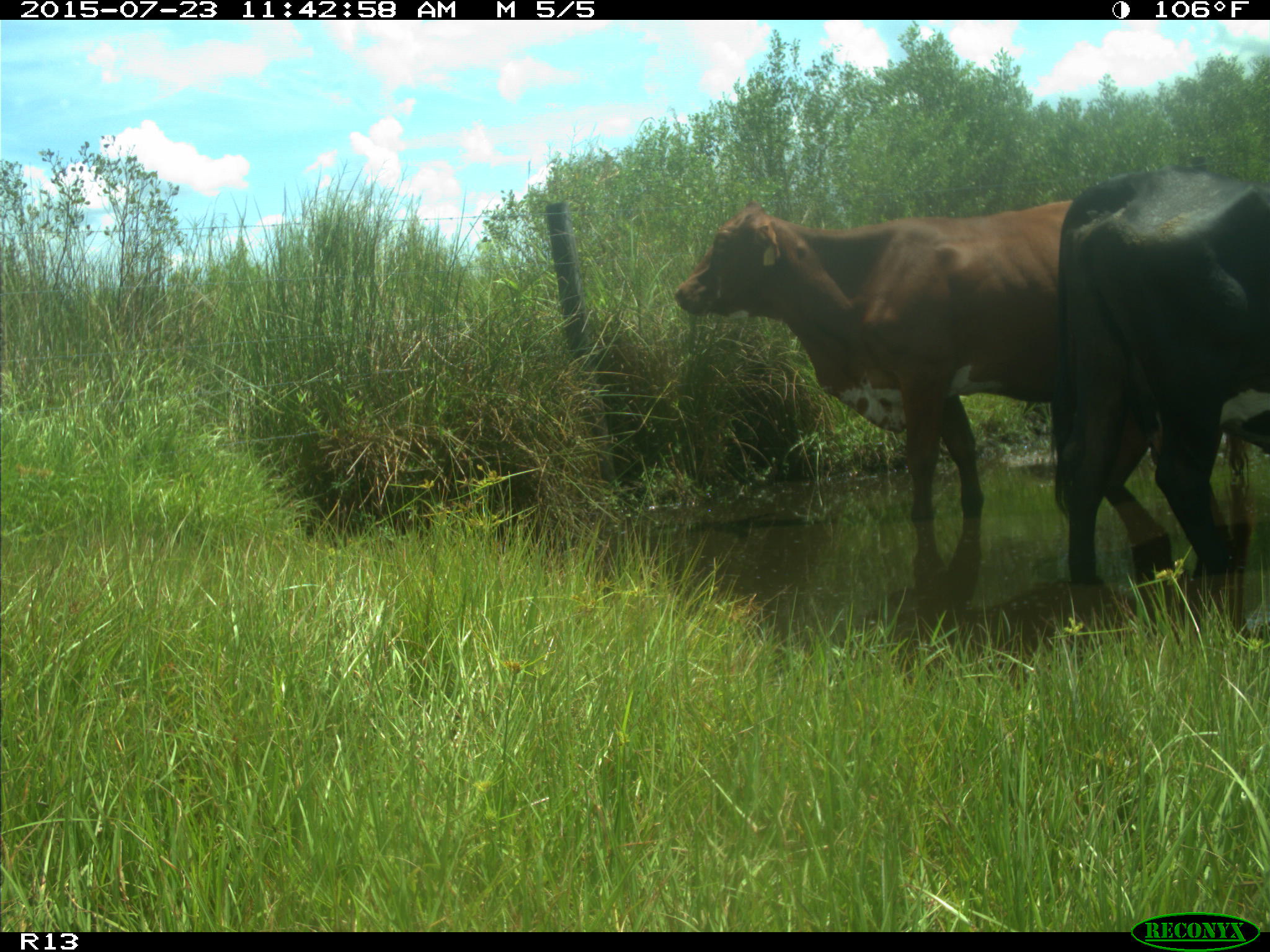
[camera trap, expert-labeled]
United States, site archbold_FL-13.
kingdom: Animalia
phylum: Chordata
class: Mammalia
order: Artiodactyla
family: Bovidae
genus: Bos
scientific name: Bos taurus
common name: domestic cow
Bos taurus (domestic cow).